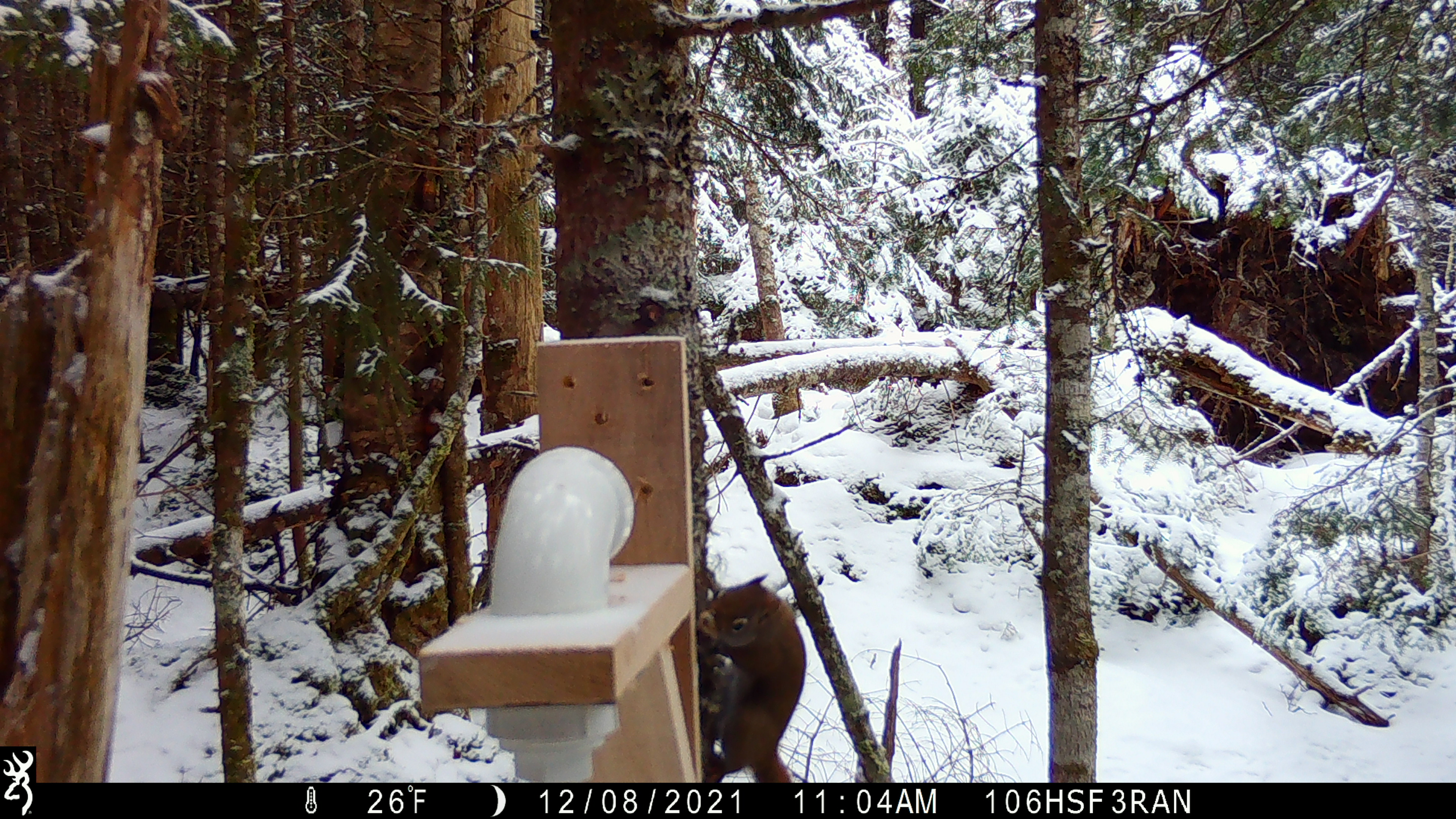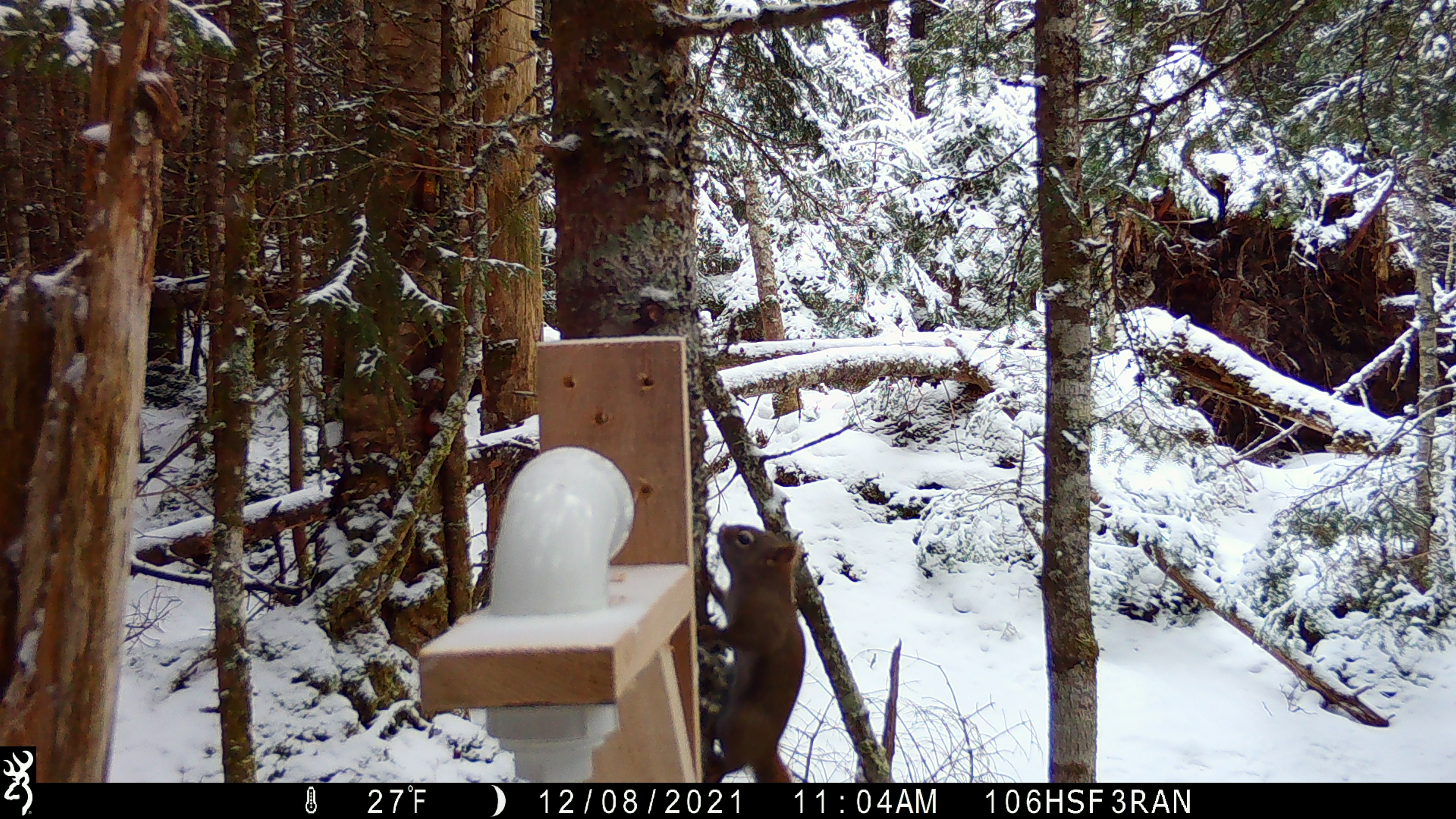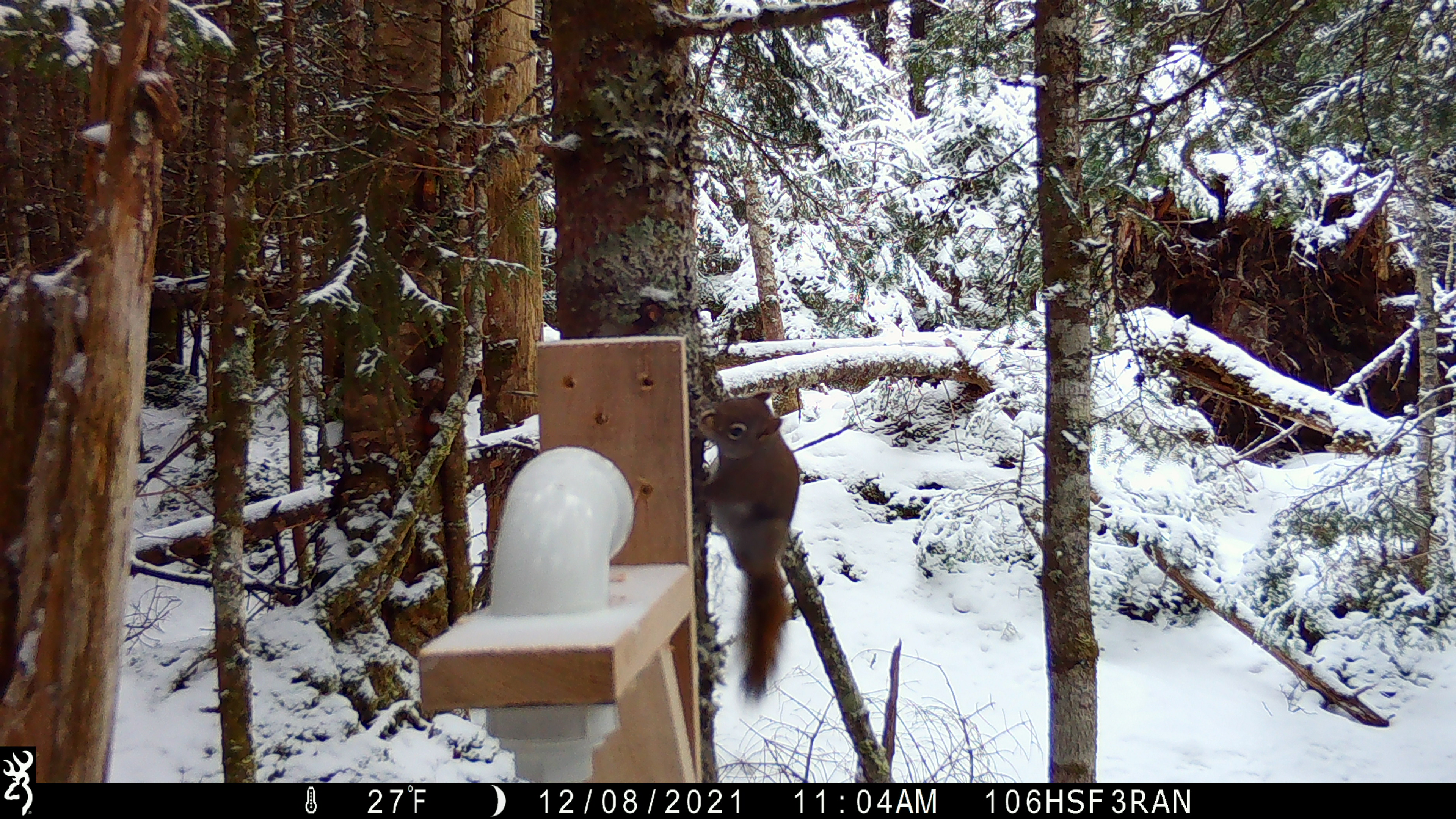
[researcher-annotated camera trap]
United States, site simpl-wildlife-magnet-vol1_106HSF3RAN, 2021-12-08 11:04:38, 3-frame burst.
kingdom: Animalia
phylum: Chordata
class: Mammalia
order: Rodentia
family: Sciuridae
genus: Tamiasciurus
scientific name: Tamiasciurus hudsonicus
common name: red squirrel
Red squirrel (Tamiasciurus hudsonicus).